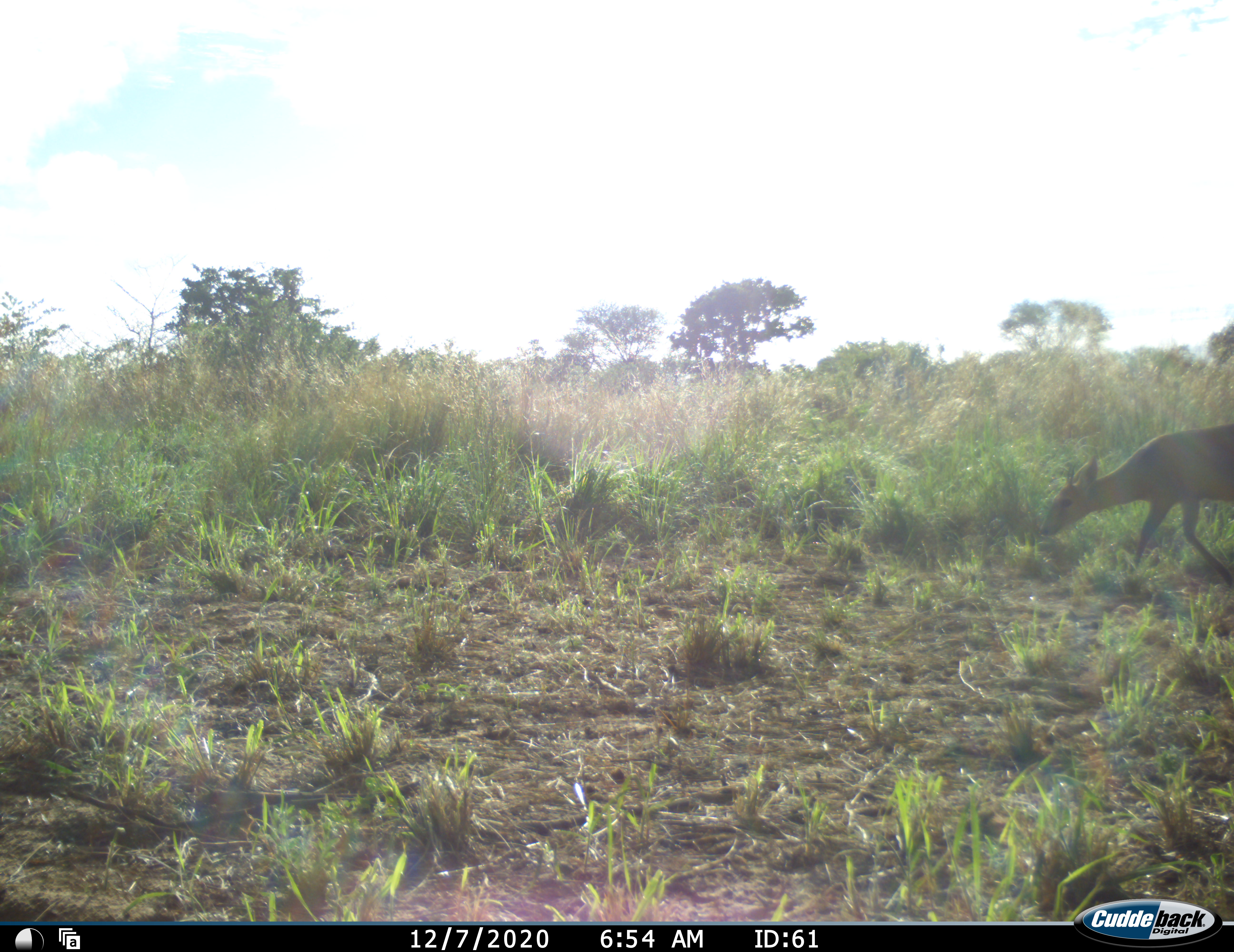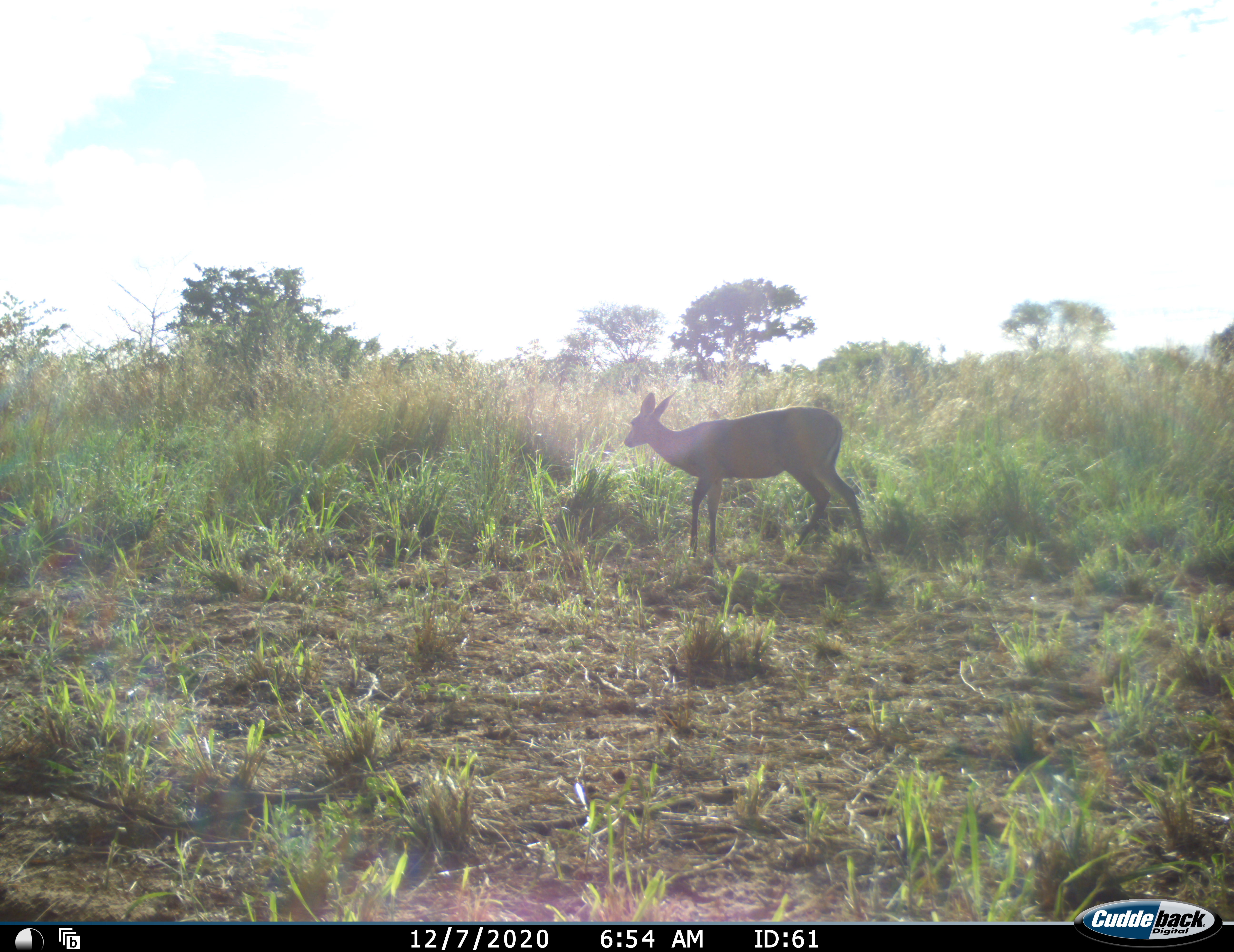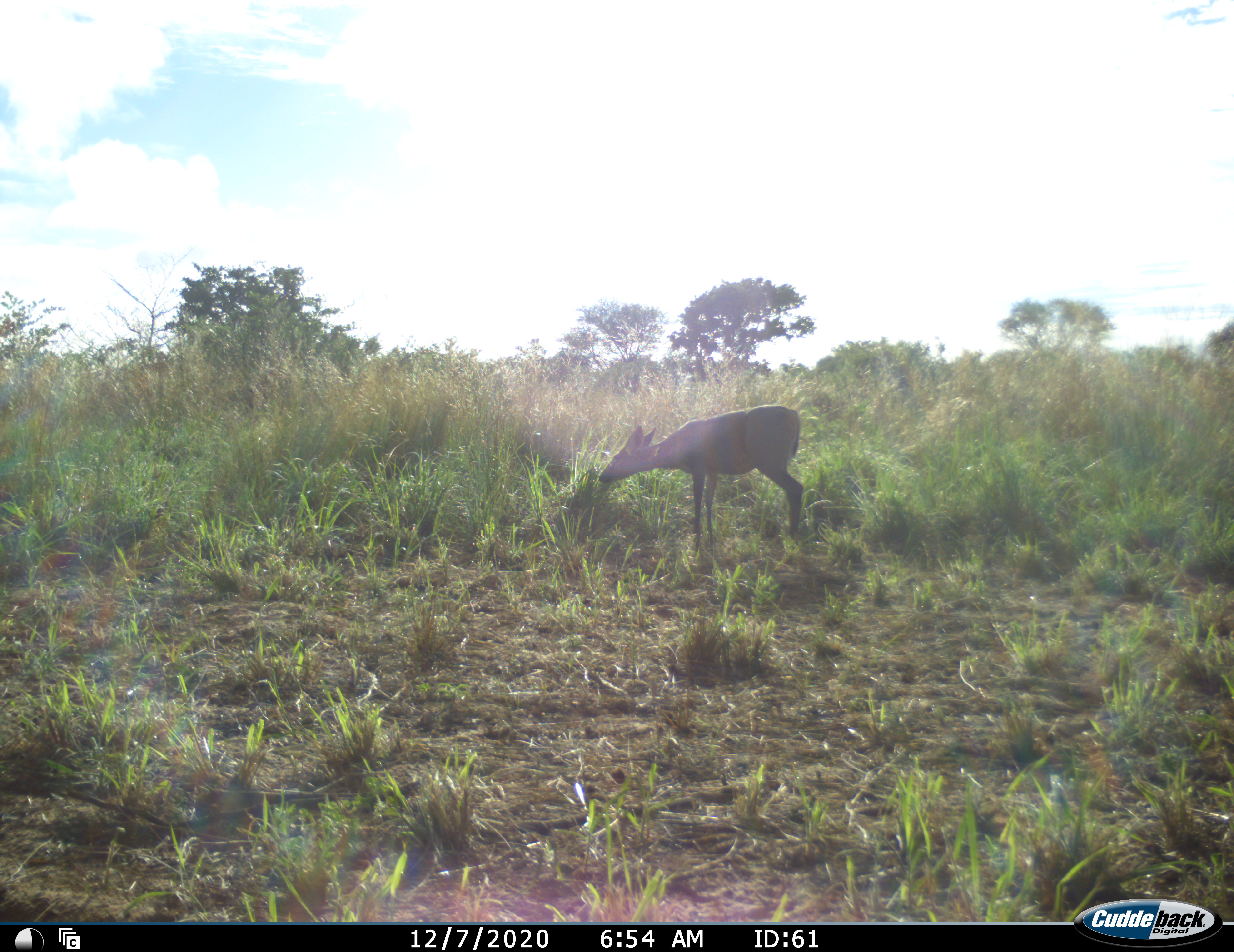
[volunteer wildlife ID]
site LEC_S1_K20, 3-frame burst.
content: unidentified animal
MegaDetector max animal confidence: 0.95